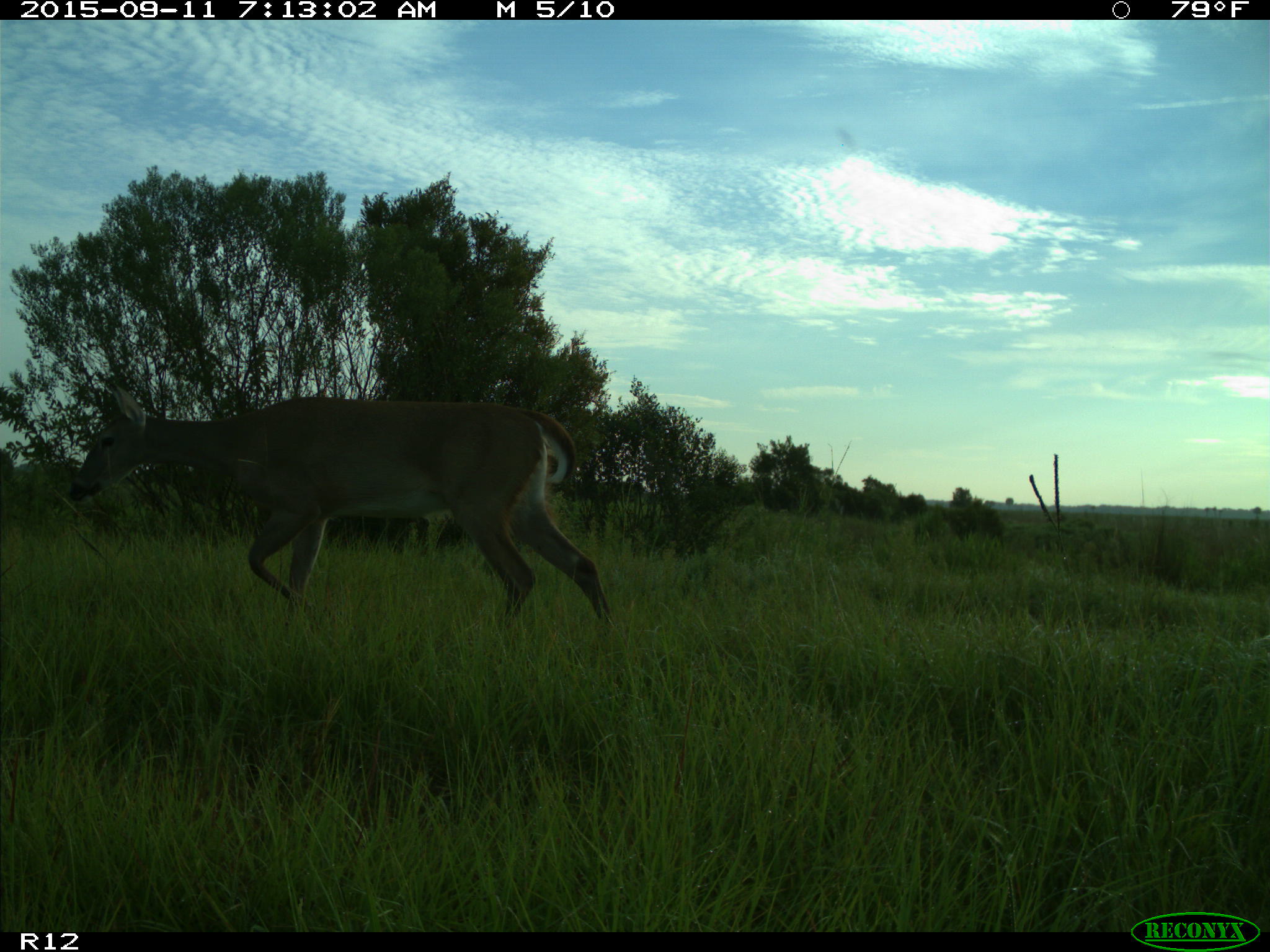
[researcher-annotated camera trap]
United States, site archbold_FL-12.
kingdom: Animalia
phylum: Chordata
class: Mammalia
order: Artiodactyla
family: Cervidae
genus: Odocoileus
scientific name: Odocoileus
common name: deer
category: unidentified deer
Unidentified deer (deer) (Odocoileus).